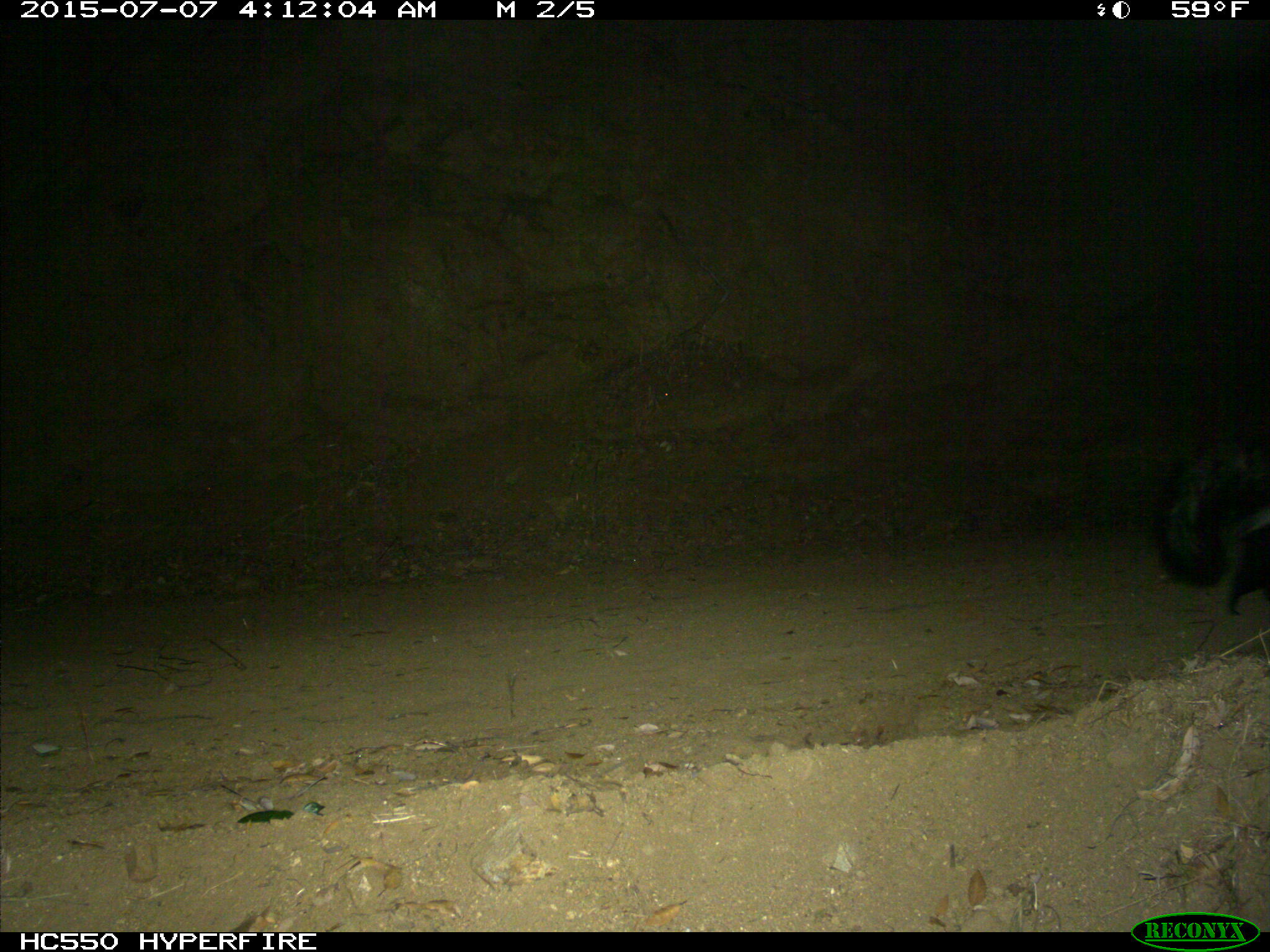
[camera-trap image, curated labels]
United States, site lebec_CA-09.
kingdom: Animalia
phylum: Chordata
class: Mammalia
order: Carnivora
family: Mephitidae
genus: Mephitis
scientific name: Mephitis mephitis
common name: striped skunk